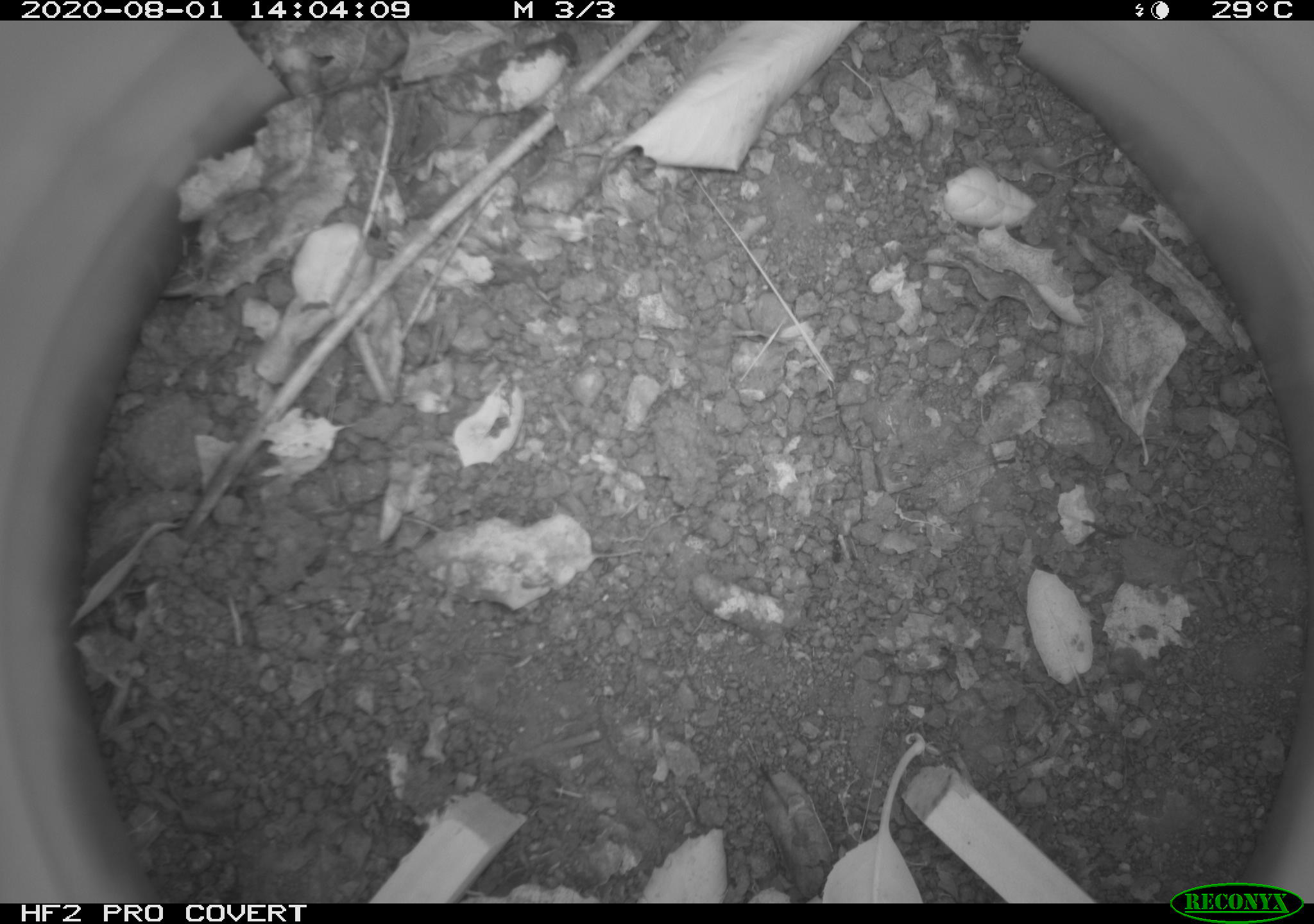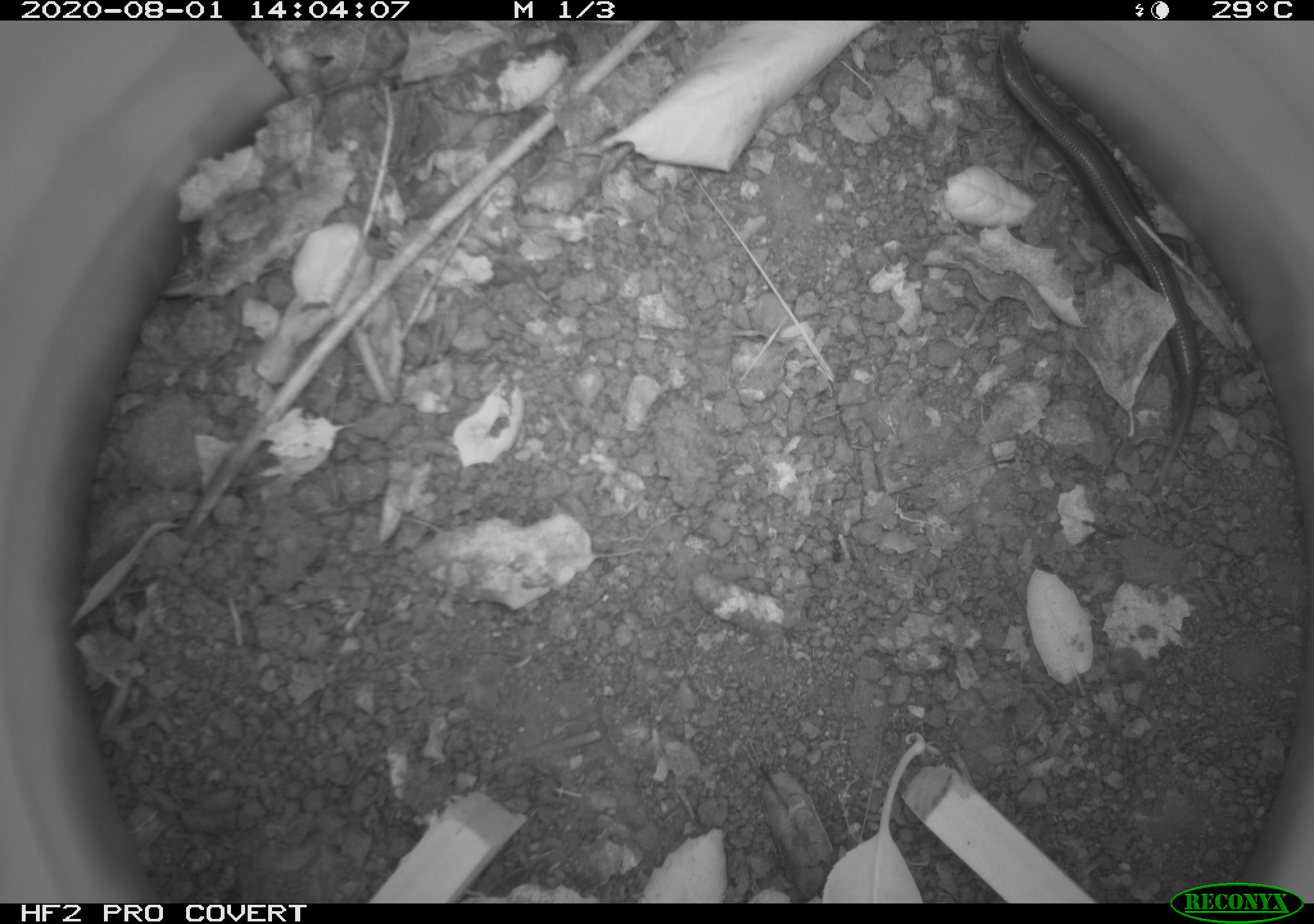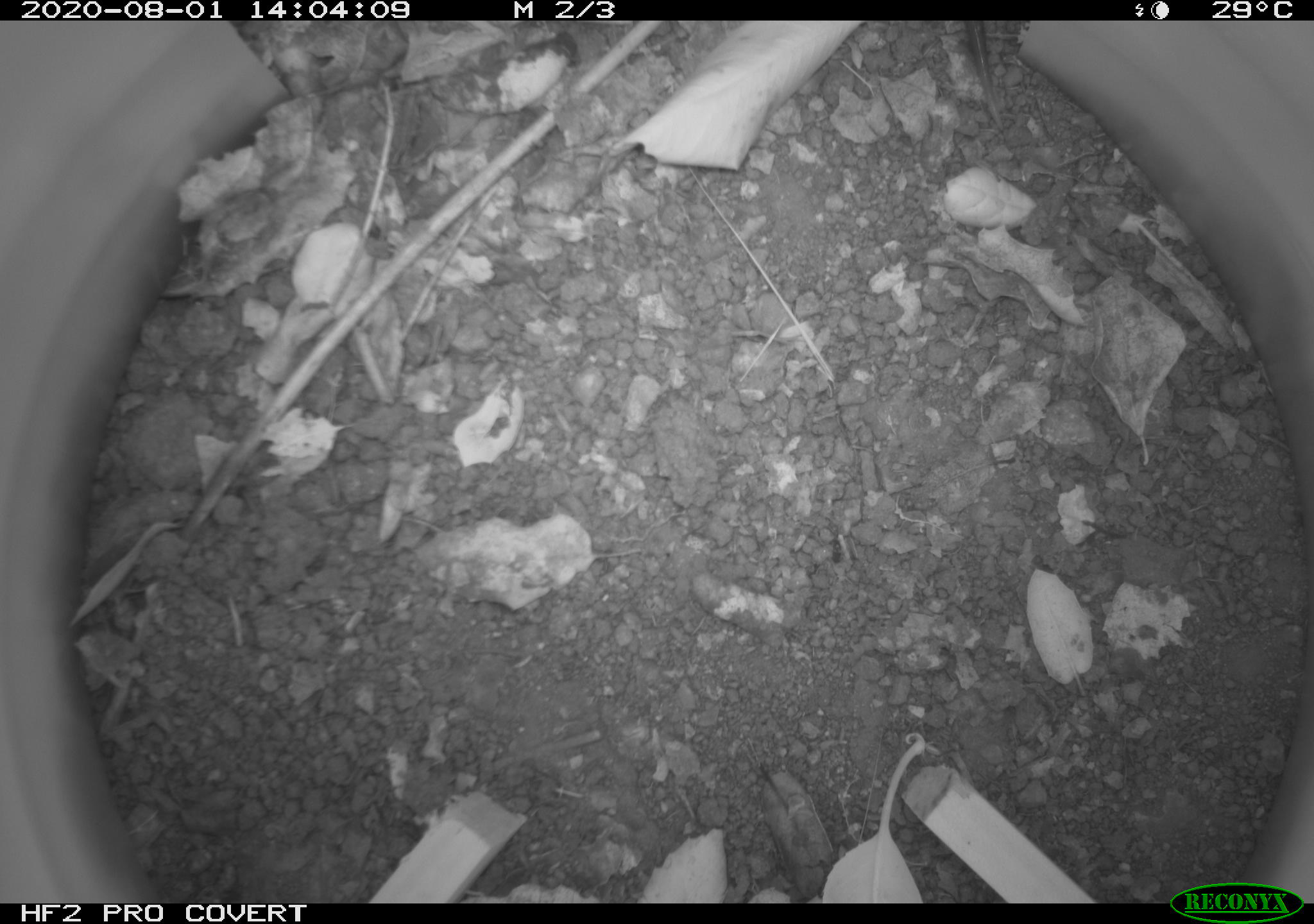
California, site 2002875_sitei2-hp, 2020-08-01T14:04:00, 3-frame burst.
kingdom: Animalia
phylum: Chordata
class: Reptilia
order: Squamata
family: Scincidae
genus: Plestiodon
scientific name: Plestiodon skiltonianus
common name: western skink